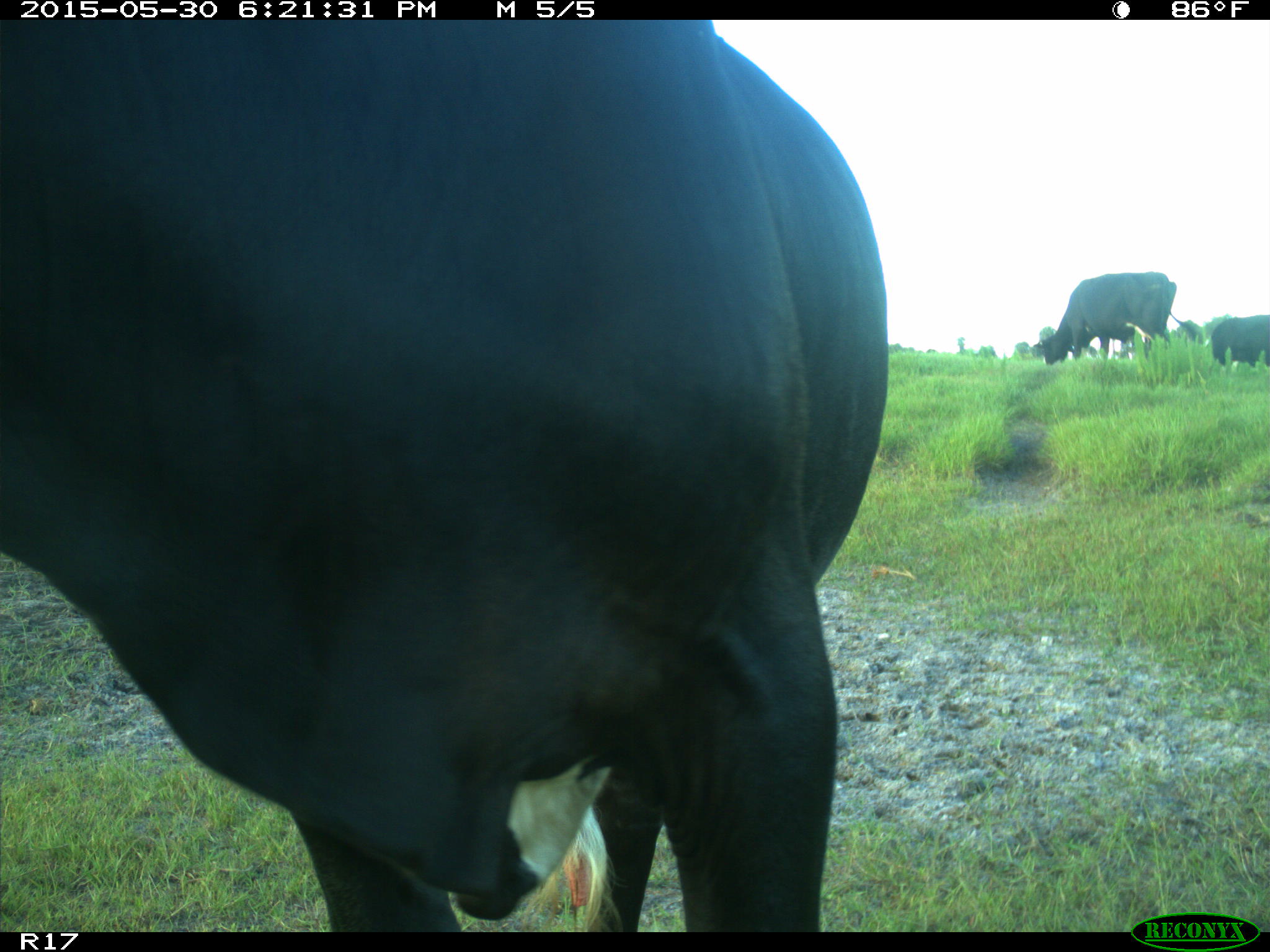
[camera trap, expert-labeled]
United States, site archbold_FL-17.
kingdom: Animalia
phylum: Chordata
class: Mammalia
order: Artiodactyla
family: Bovidae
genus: Bos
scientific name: Bos taurus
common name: domestic cow